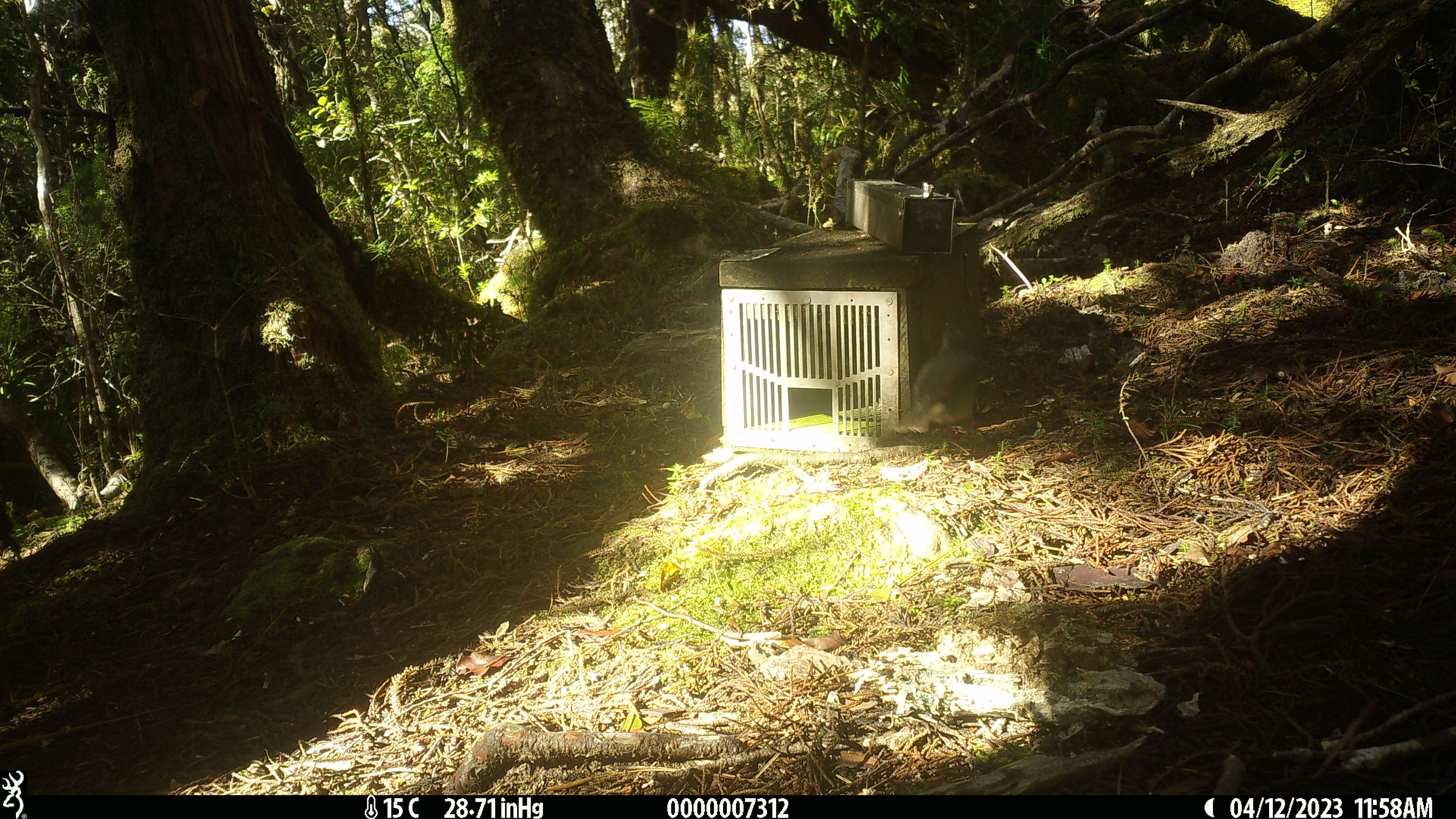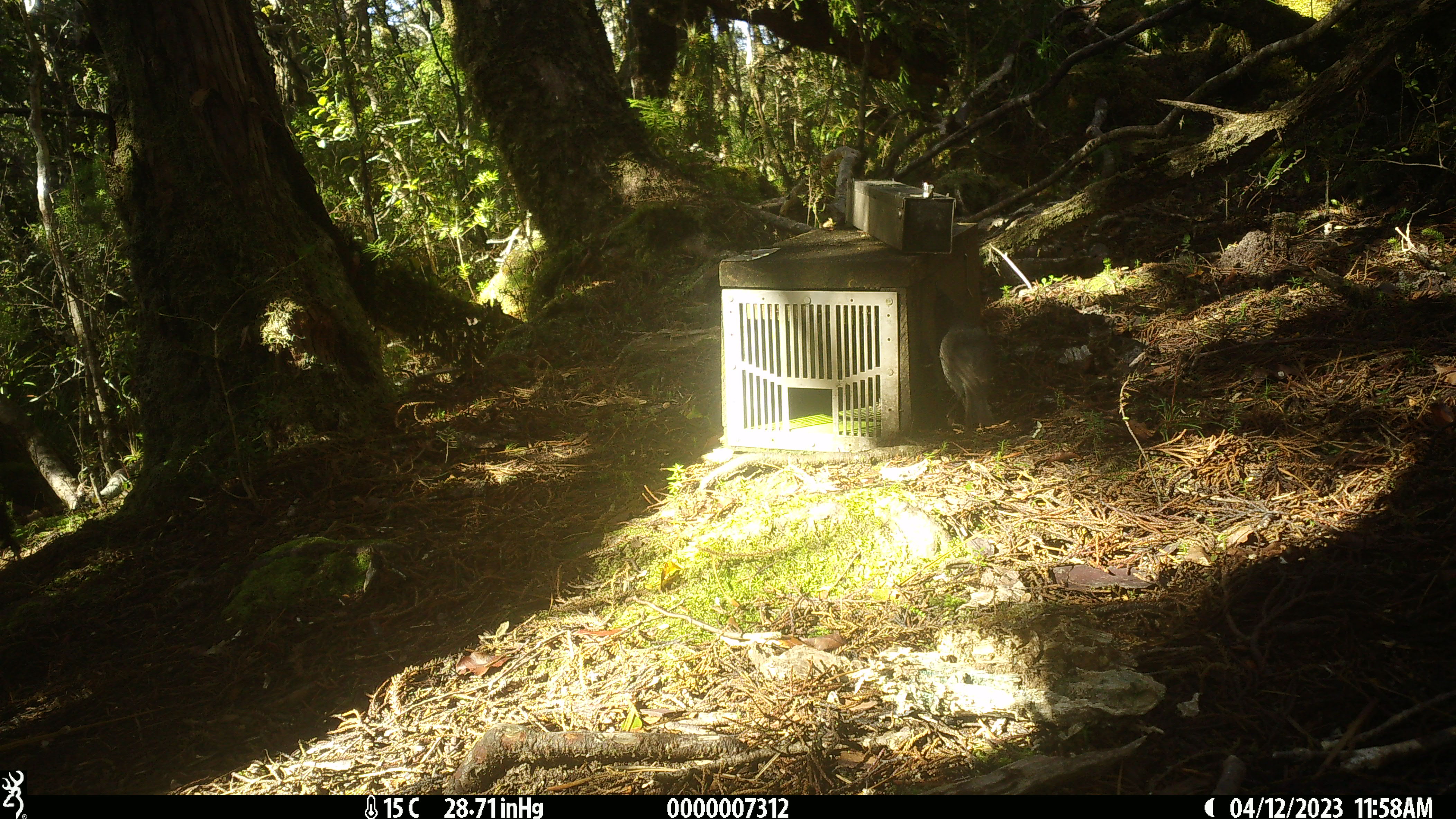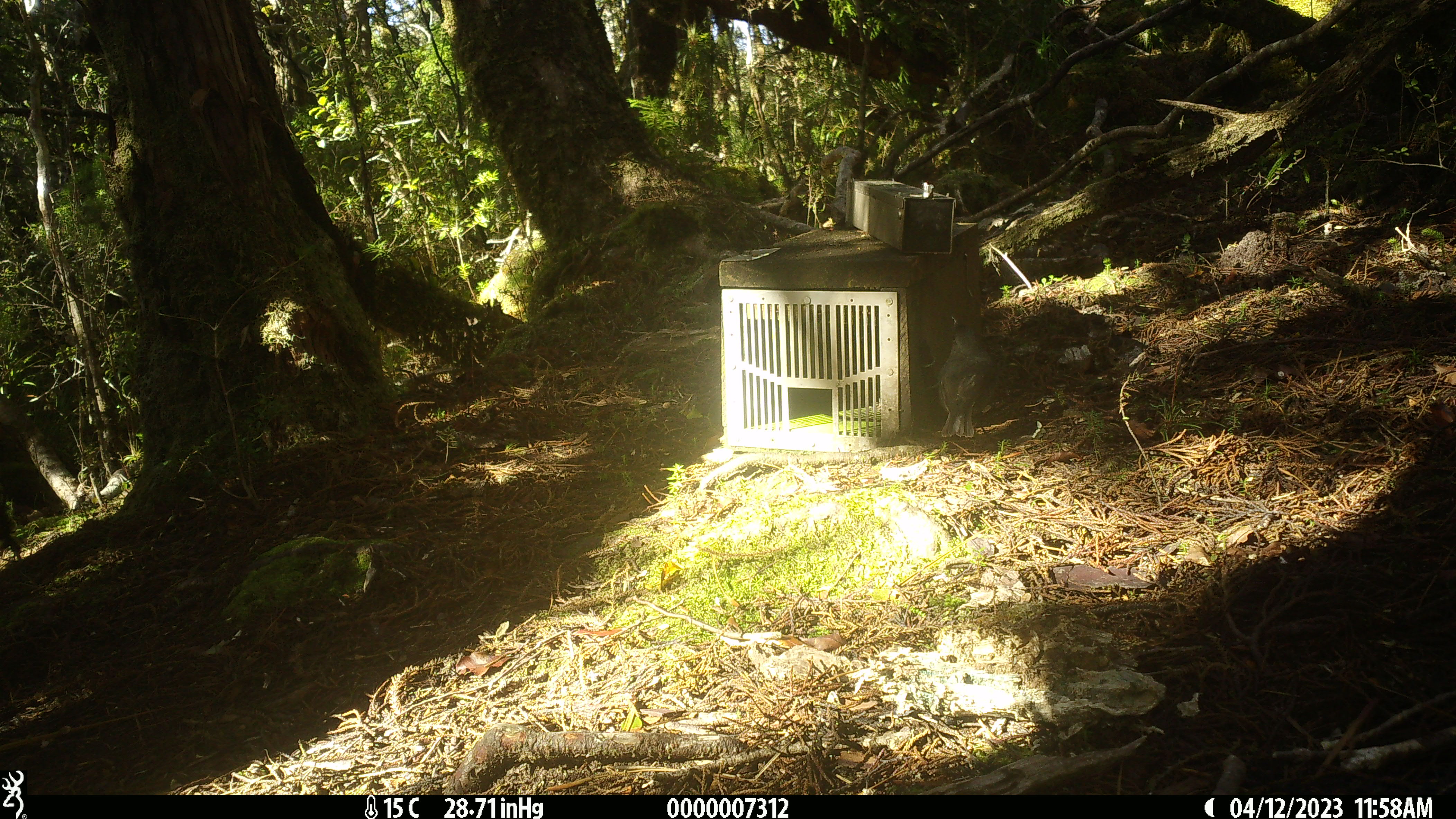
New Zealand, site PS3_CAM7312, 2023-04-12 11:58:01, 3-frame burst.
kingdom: Animalia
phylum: Chordata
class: Aves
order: Passeriformes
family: Petroicidae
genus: Petroica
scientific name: Petroica australis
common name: new zealand robin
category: robin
Robin (new zealand robin) (Petroica australis).